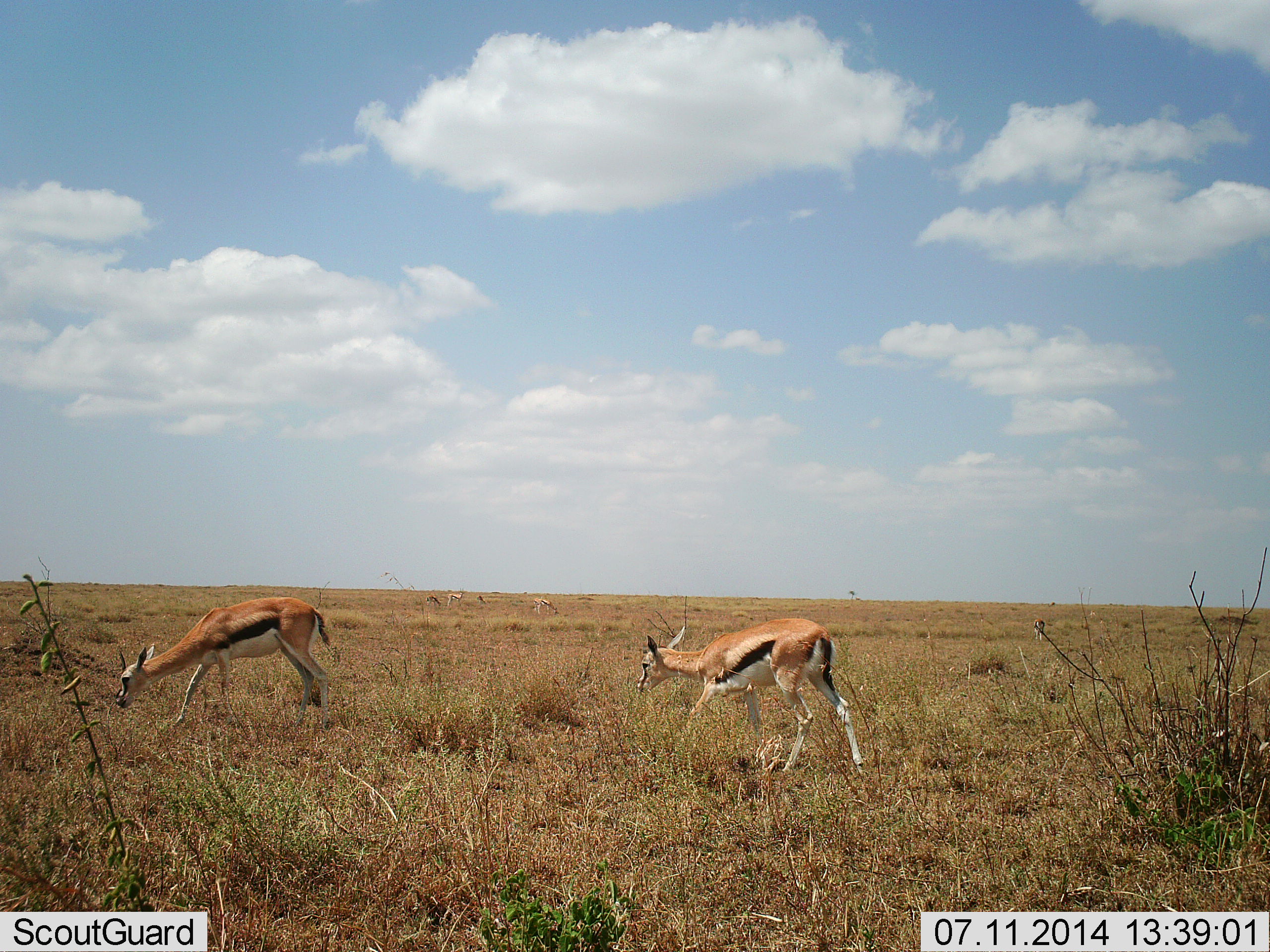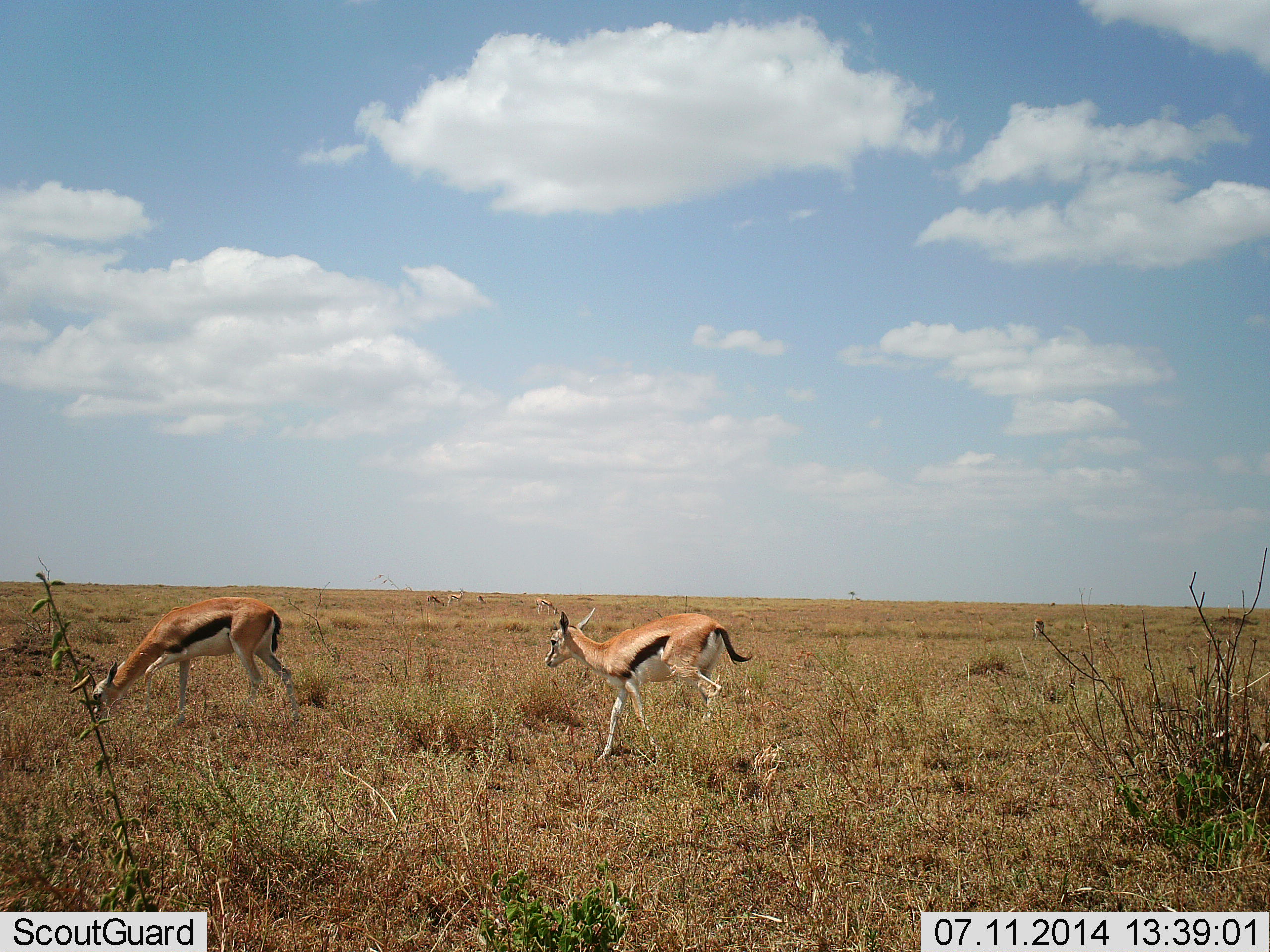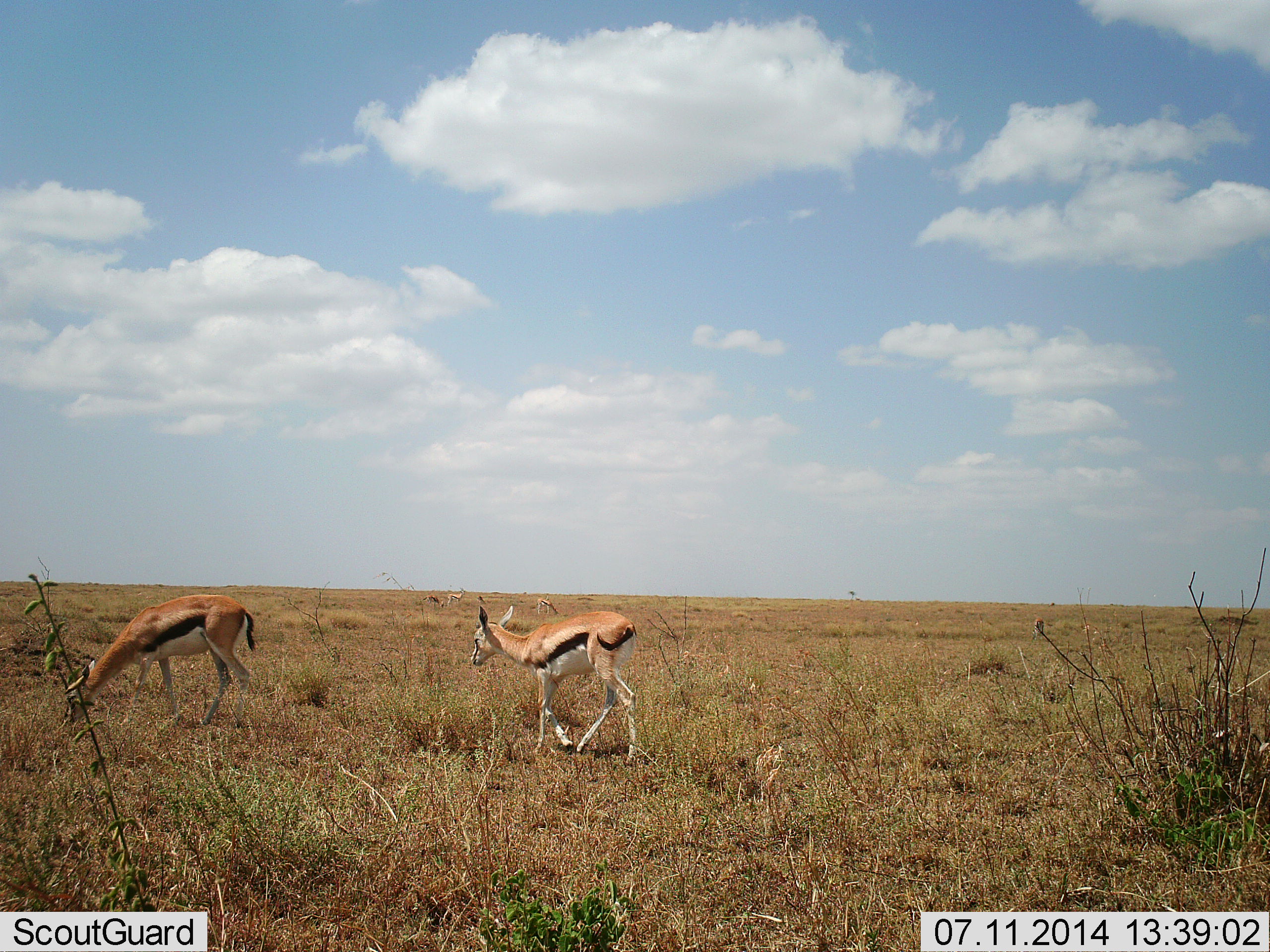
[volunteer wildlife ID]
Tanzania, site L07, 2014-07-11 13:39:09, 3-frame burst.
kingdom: Animalia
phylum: Chordata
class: Mammalia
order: Artiodactyla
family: Bovidae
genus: Eudorcas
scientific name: Eudorcas thomsonii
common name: thomson's gazelle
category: gazellethomsons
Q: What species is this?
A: Gazellethomsons (thomson's gazelle) (Eudorcas thomsonii).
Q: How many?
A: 2.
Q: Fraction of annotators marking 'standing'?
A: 10%.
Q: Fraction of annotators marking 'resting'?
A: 0%.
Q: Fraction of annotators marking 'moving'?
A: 100%.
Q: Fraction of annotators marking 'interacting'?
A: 0%.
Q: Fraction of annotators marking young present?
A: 10%.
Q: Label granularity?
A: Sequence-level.